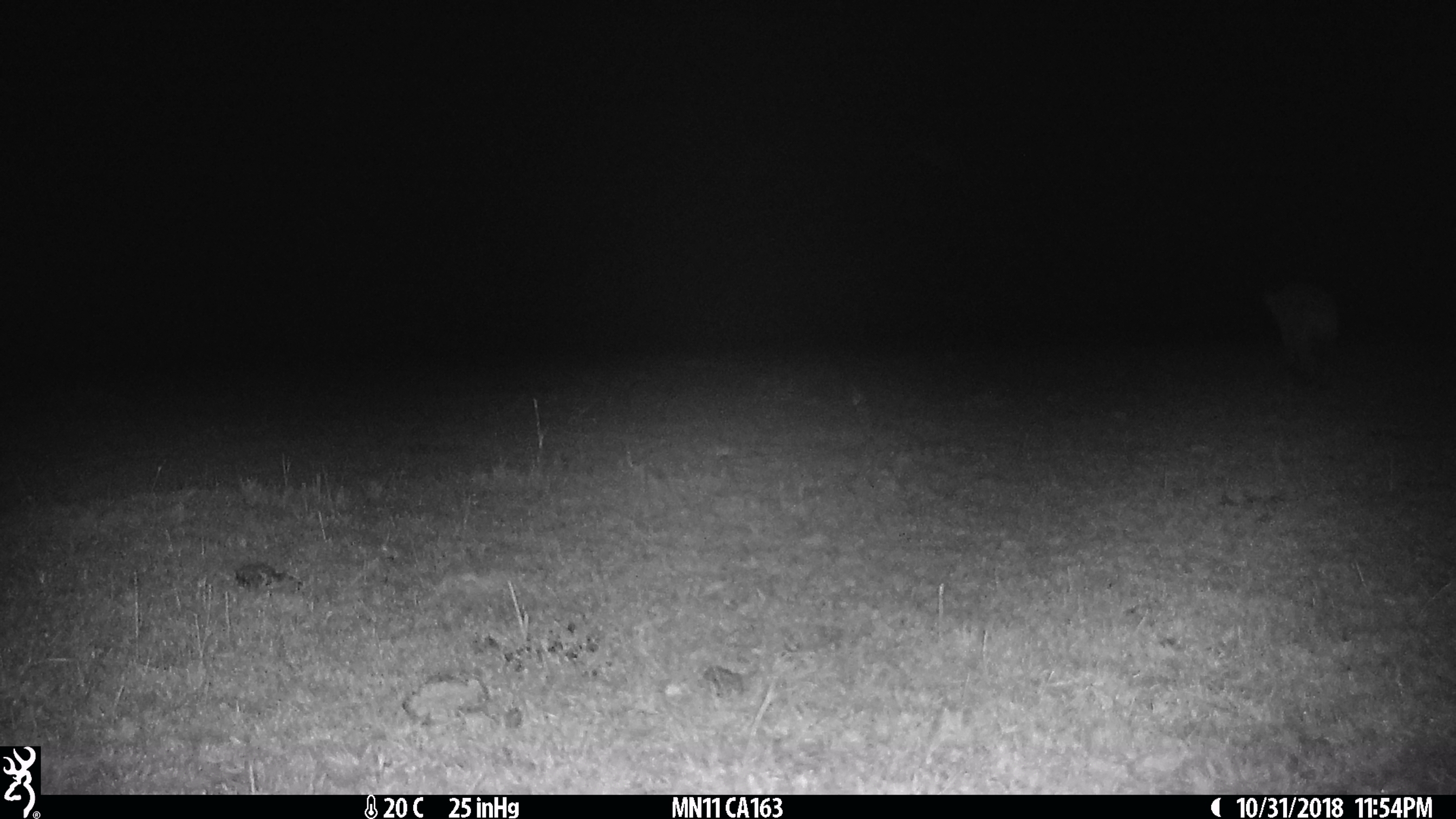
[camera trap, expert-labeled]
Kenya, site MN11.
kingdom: Animalia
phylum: Chordata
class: Mammalia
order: Carnivora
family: Hyaenidae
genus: Crocuta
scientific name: Crocuta crocuta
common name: spotted hyena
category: hyena spotted